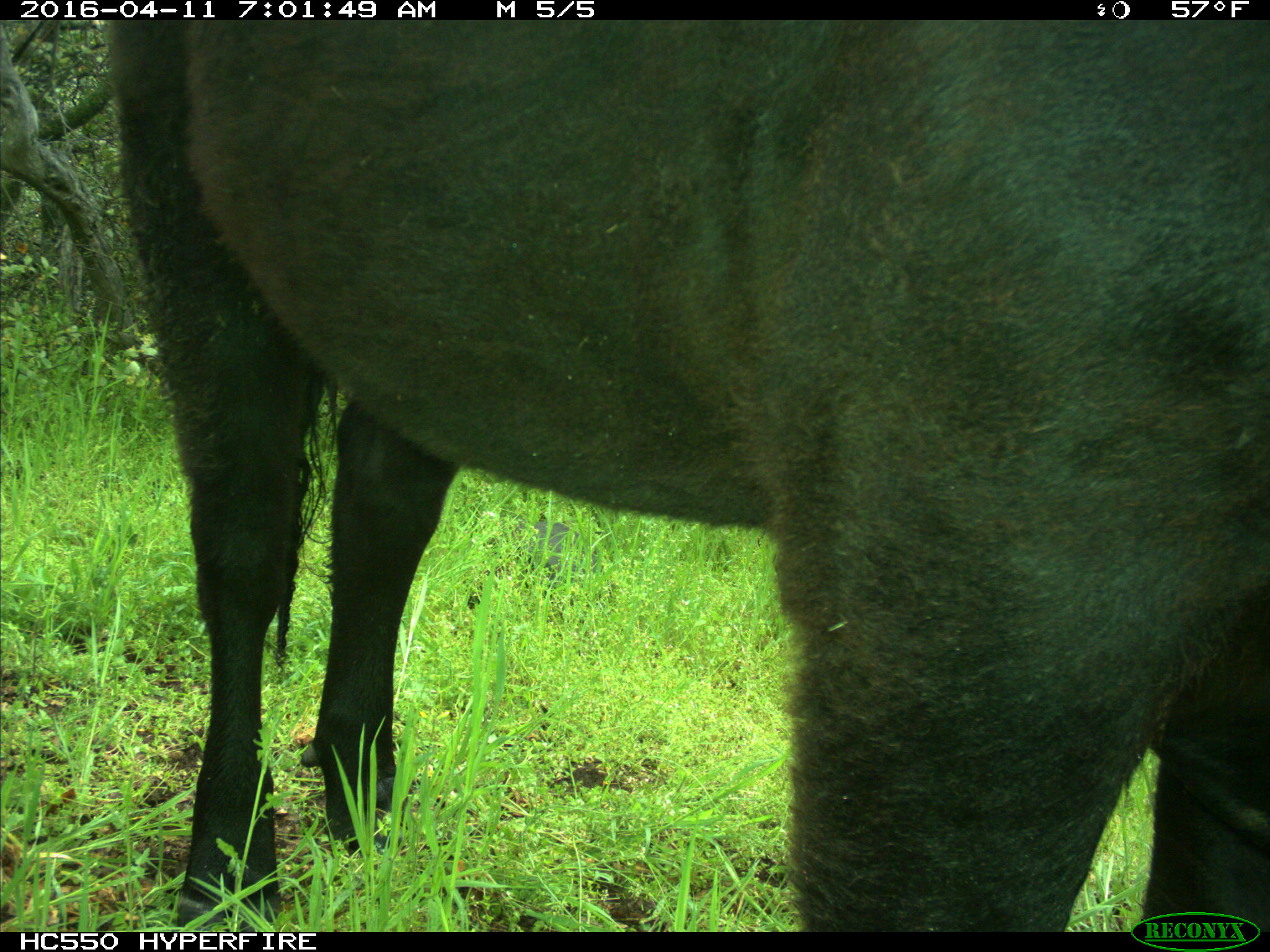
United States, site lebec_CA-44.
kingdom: Animalia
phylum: Chordata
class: Mammalia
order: Artiodactyla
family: Bovidae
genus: Bos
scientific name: Bos taurus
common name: domestic cow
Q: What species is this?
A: Bos taurus (domestic cow).